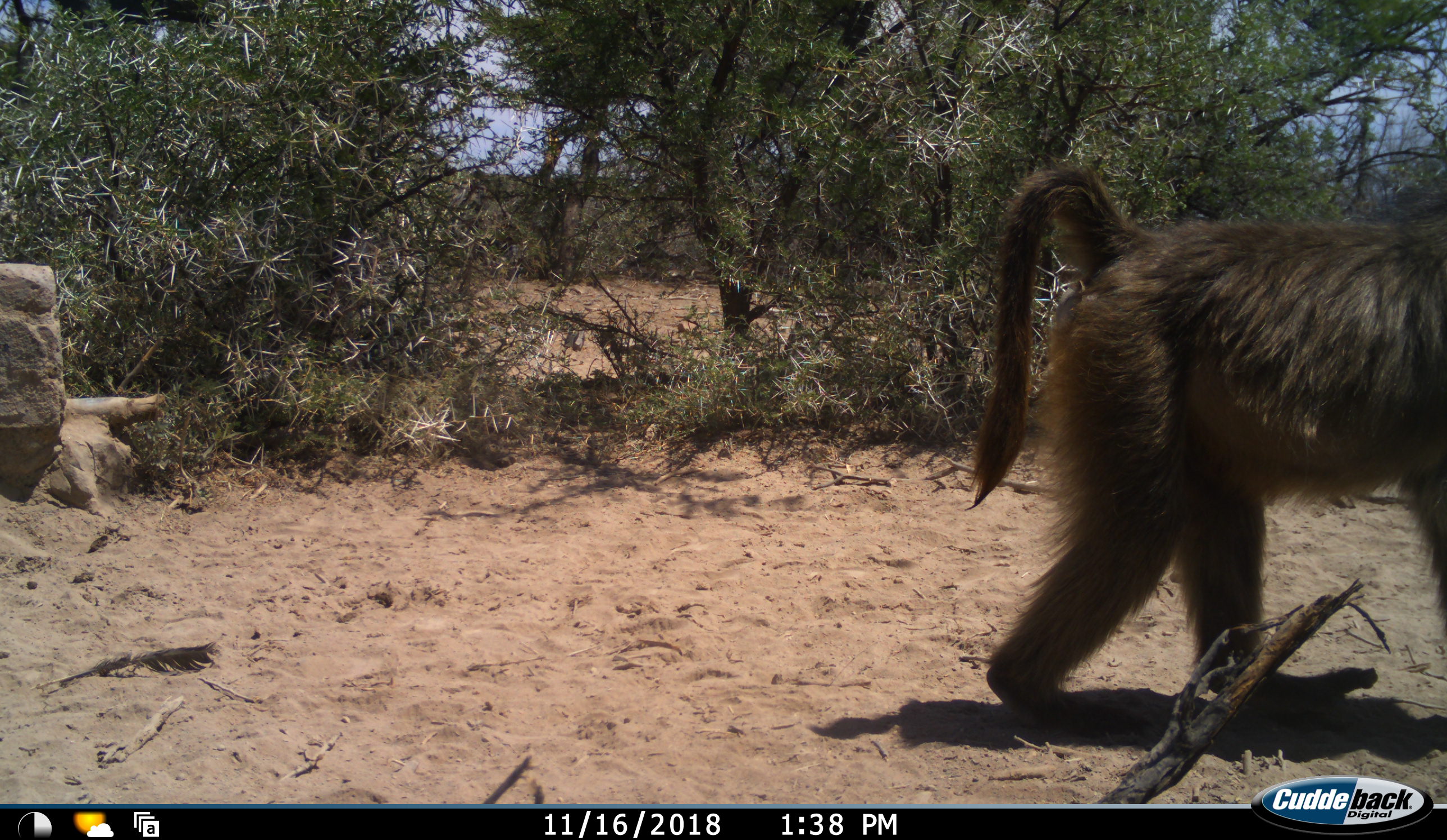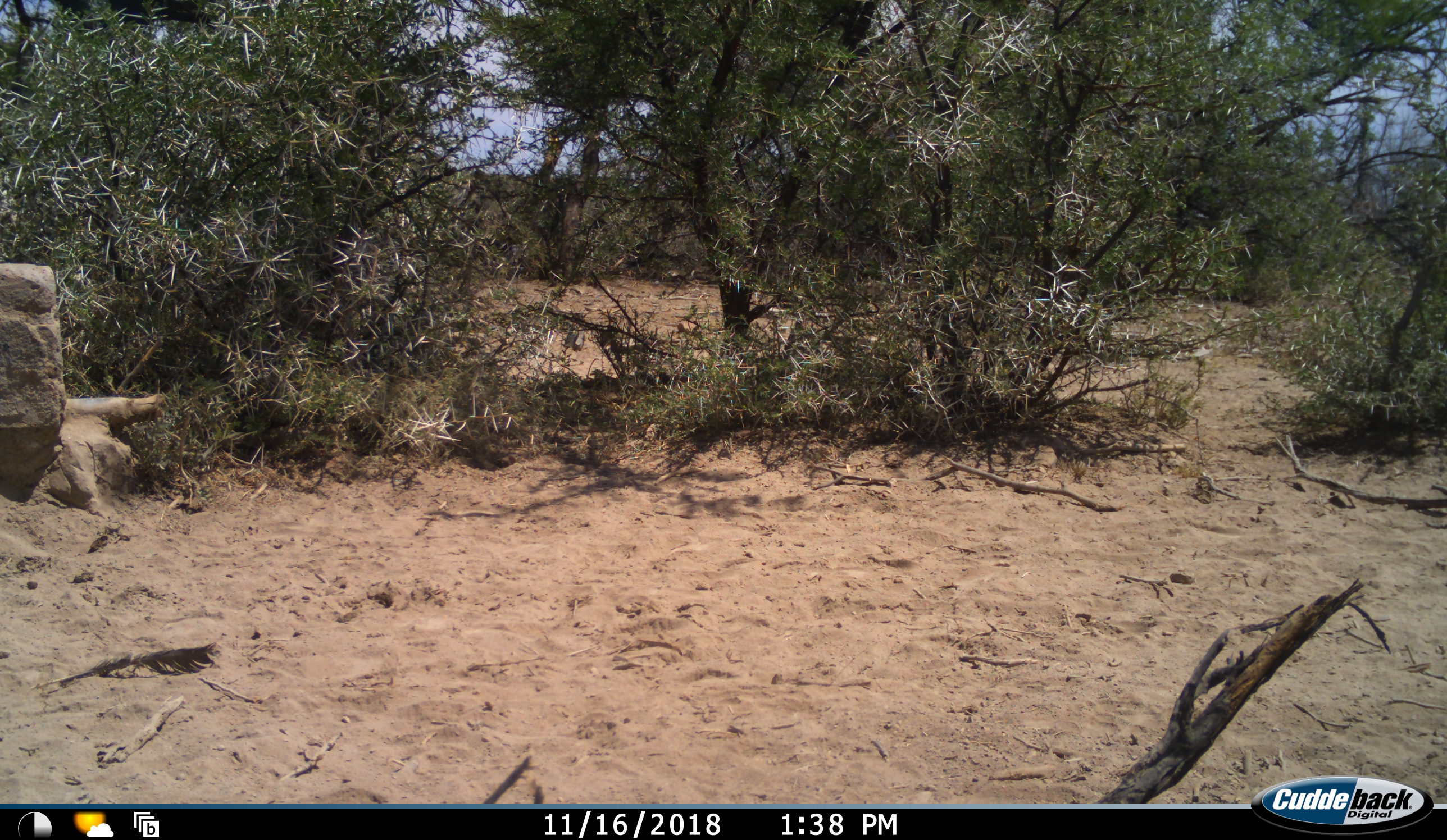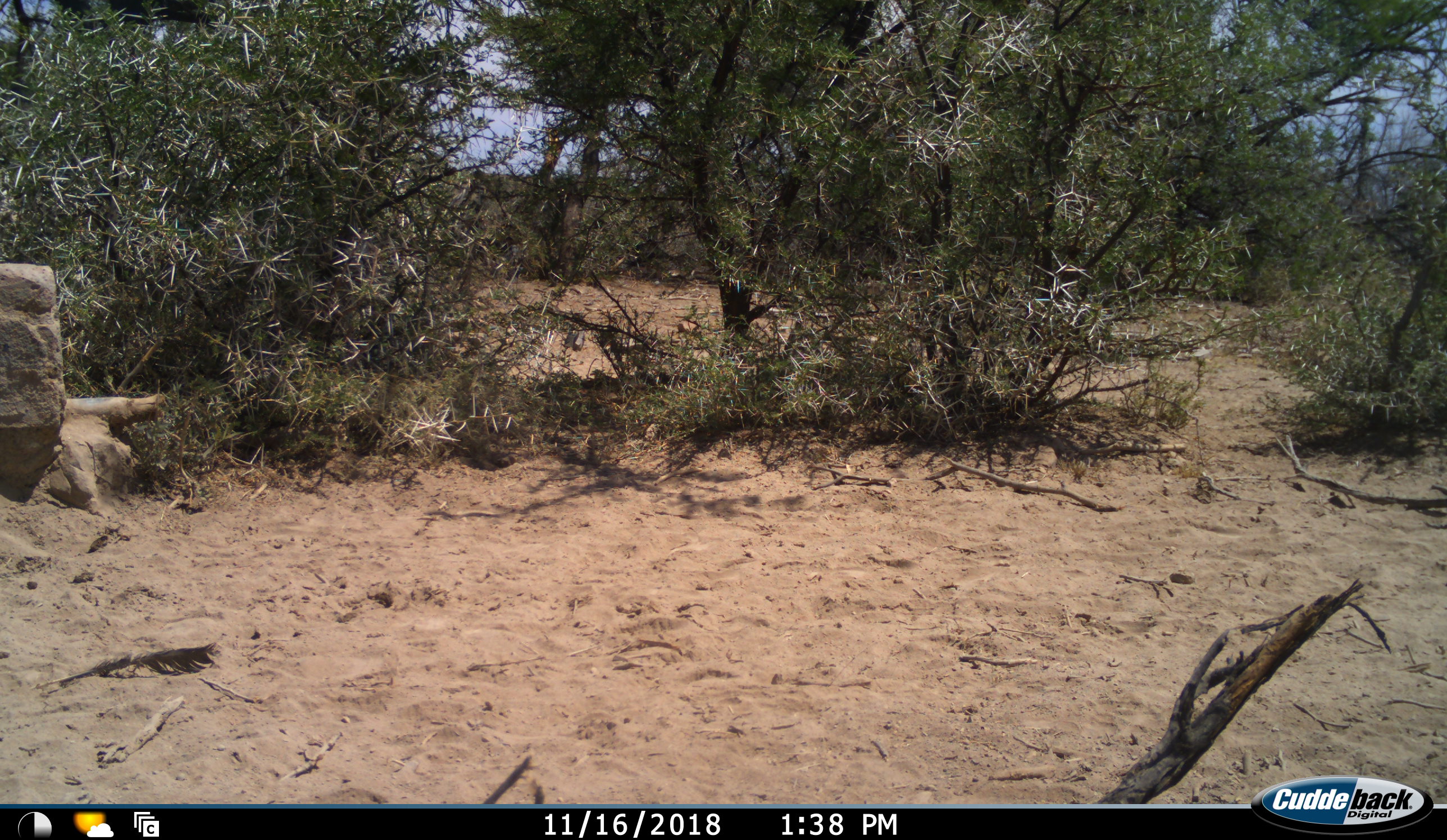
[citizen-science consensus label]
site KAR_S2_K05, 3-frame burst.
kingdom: Animalia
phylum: Chordata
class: Mammalia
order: Primates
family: Cercopithecidae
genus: Papio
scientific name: Papio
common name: baboon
Baboon (Papio), count 1. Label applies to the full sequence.